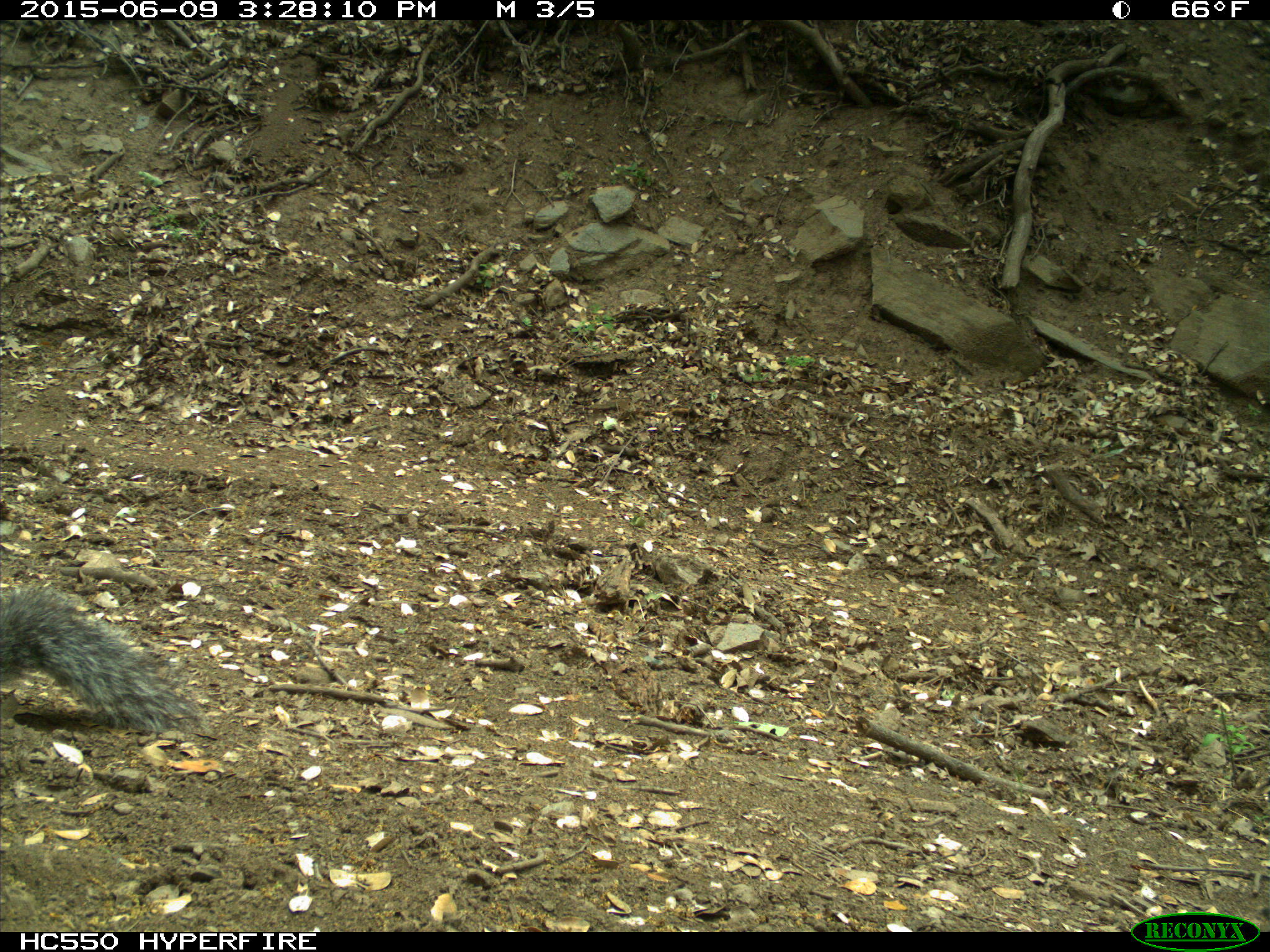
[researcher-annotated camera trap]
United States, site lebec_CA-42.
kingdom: Animalia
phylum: Chordata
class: Mammalia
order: Rodentia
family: Sciuridae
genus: Sciurus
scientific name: Sciurus carolinensis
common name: eastern gray squirrel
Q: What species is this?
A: Sciurus carolinensis (eastern gray squirrel).